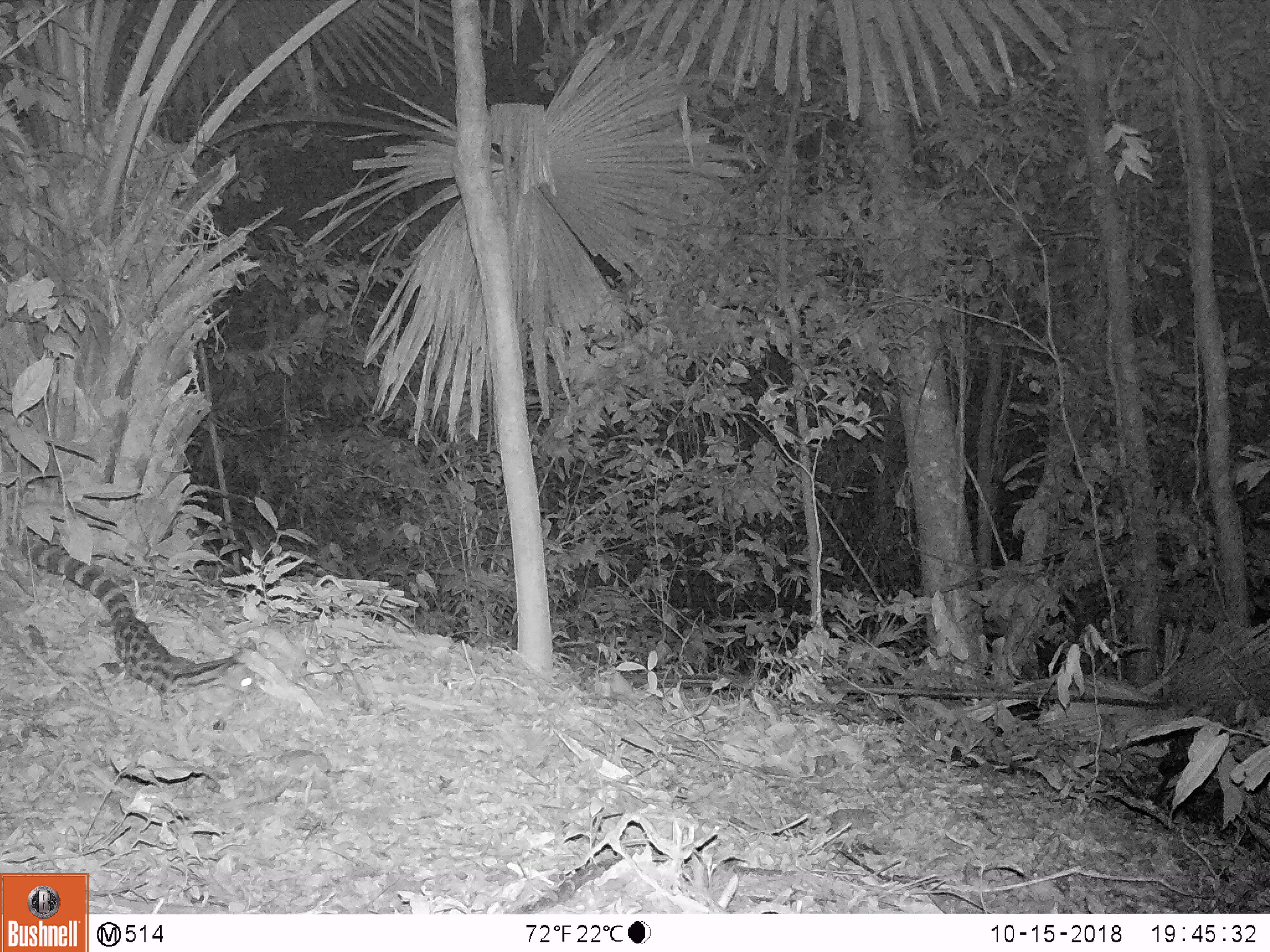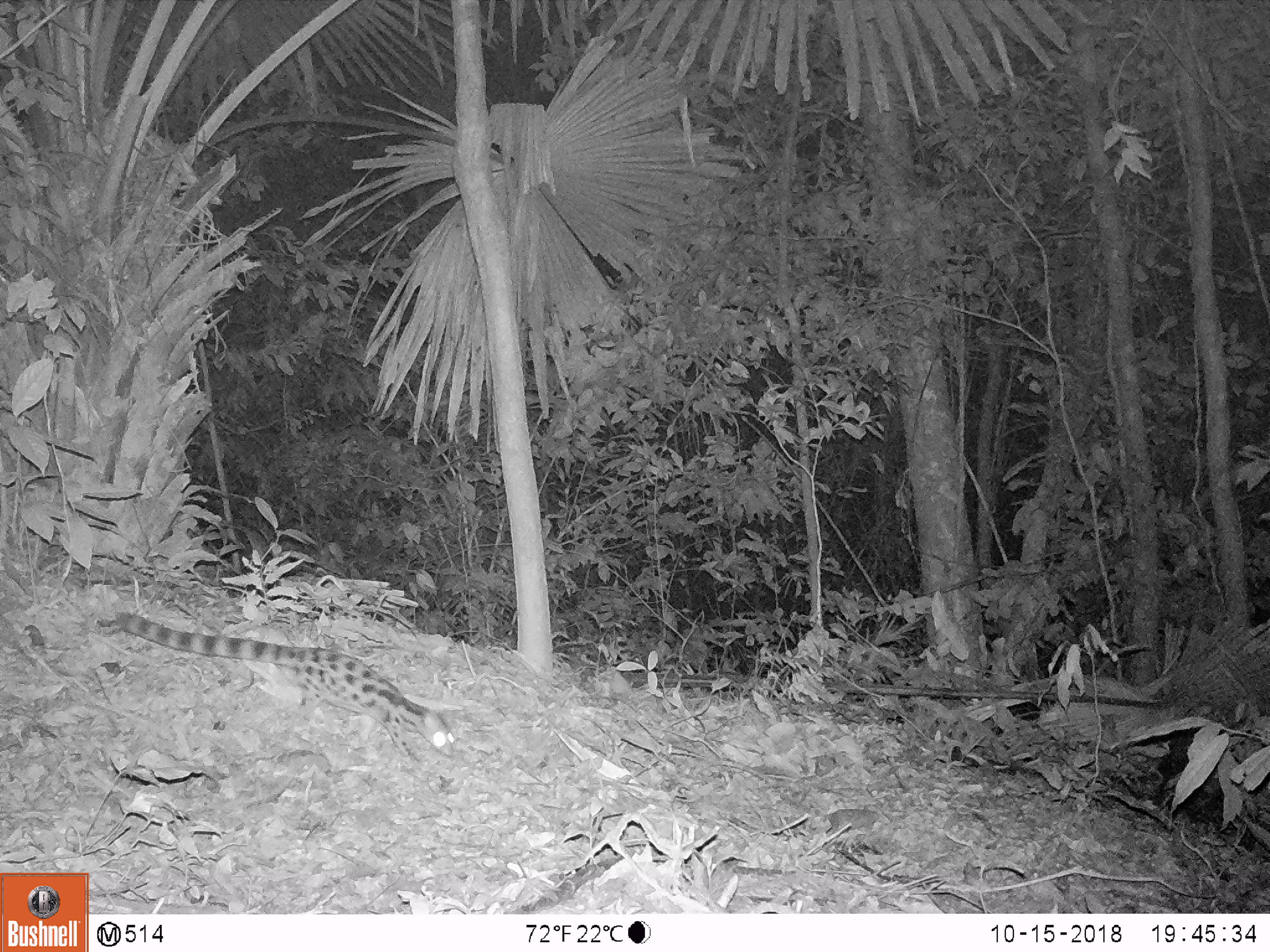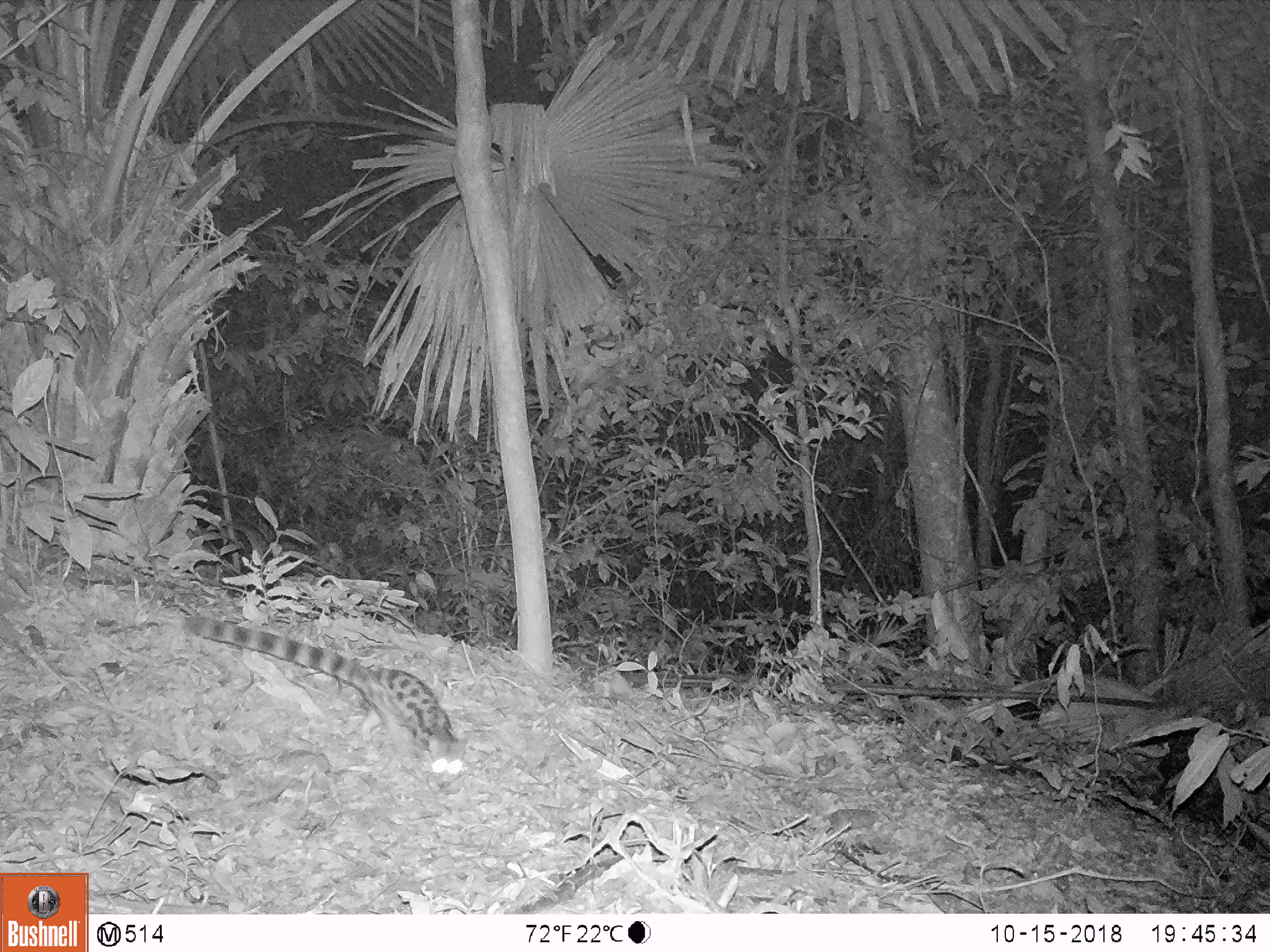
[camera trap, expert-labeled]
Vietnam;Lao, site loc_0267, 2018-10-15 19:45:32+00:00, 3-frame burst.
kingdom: Animalia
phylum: Chordata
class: Mammalia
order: Carnivora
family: Prionodontidae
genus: Prionodon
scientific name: Prionodon pardicolor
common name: spotted linsang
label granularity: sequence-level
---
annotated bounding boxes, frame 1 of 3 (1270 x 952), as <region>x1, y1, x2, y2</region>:
spotted linsang: <region>20, 537, 265, 728</region>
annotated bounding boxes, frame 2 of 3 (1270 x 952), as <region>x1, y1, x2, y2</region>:
spotted linsang: <region>114, 610, 455, 761</region>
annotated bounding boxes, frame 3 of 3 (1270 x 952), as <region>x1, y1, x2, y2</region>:
spotted linsang: <region>184, 615, 468, 791</region>